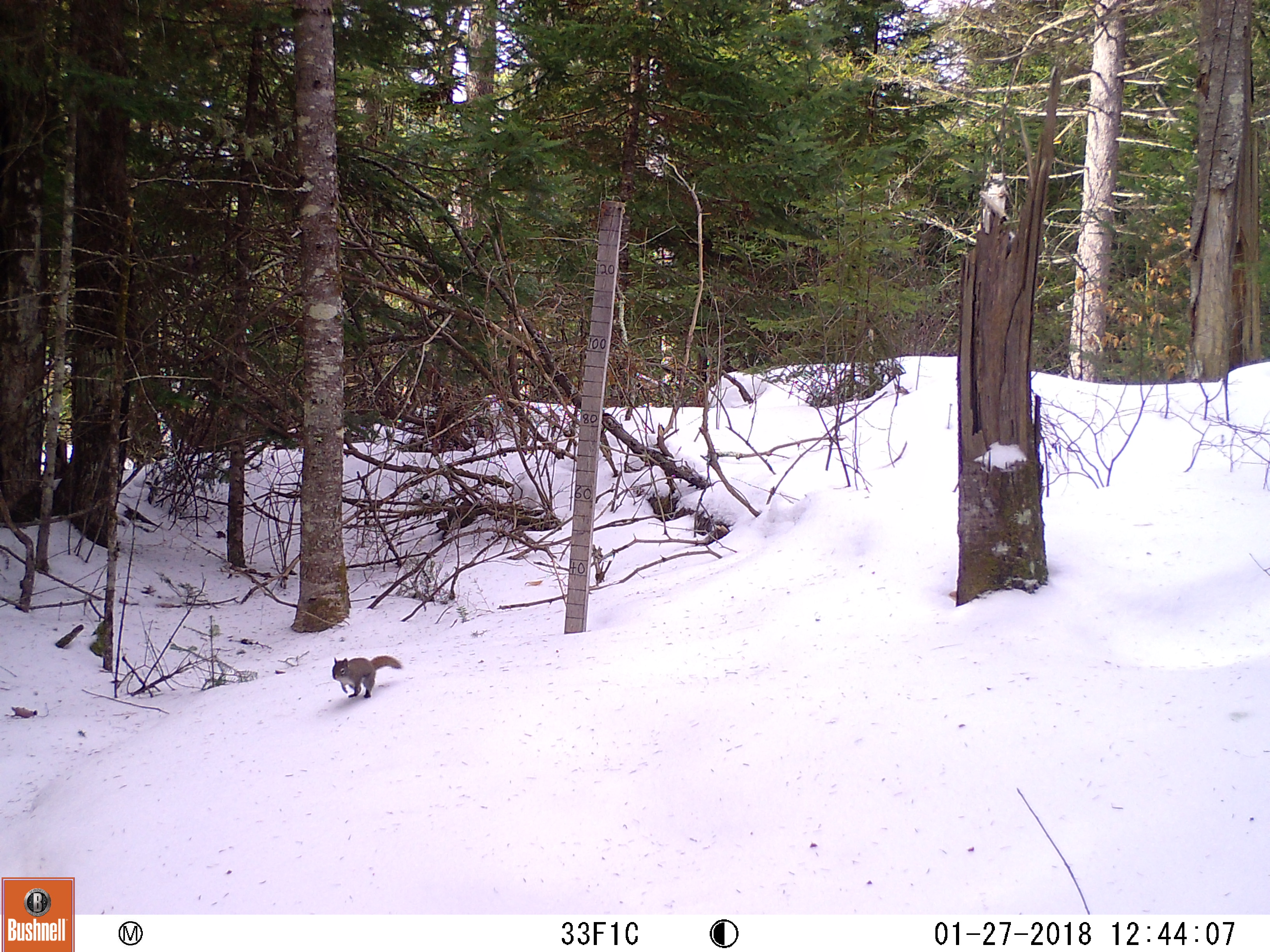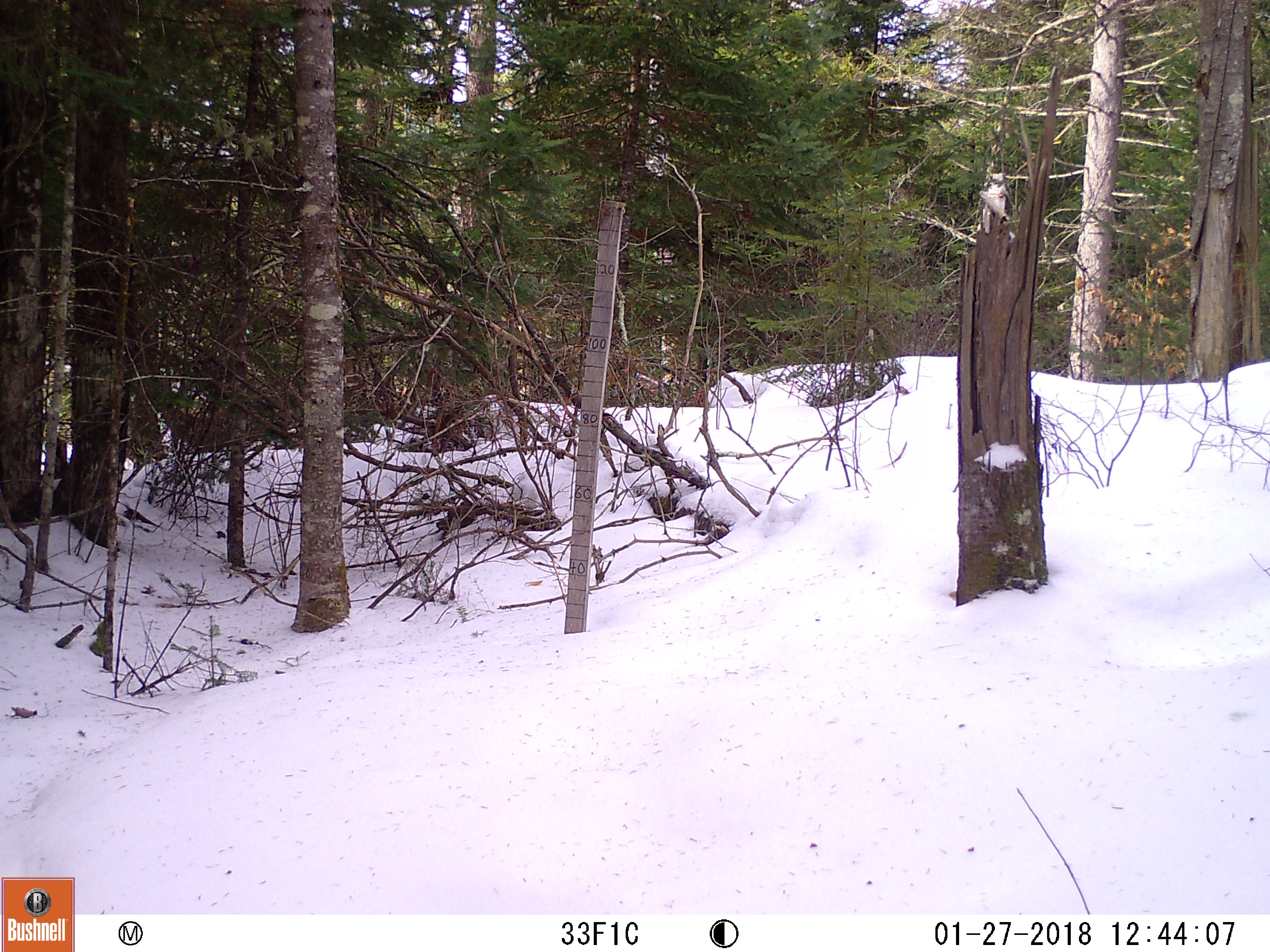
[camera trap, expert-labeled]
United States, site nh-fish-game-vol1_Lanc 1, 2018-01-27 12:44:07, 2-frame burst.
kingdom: Animalia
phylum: Chordata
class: Mammalia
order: Rodentia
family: Sciuridae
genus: Tamiasciurus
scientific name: Tamiasciurus hudsonicus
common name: red squirrel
Red squirrel (Tamiasciurus hudsonicus).